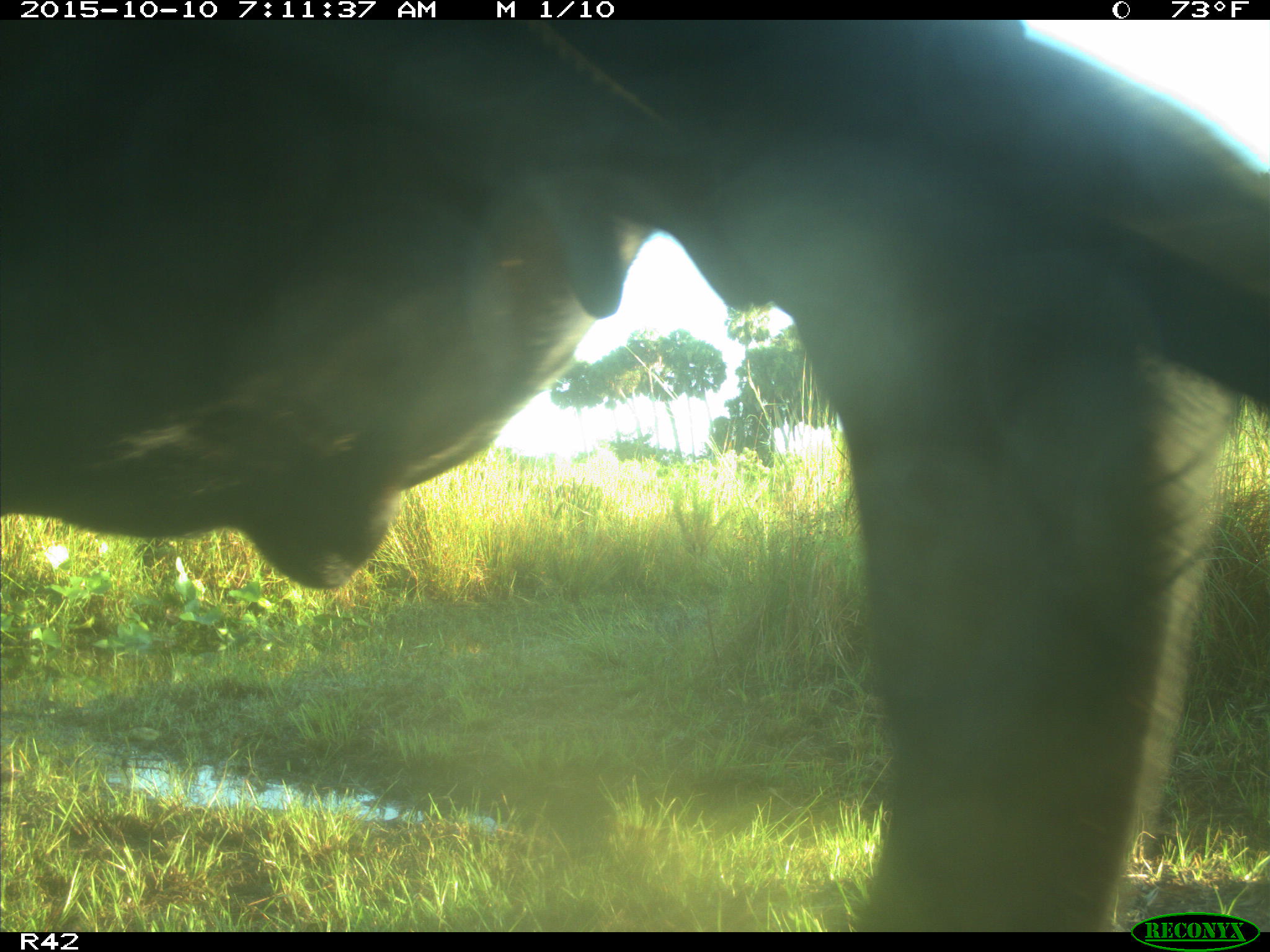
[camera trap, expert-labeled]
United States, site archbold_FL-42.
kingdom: Animalia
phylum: Chordata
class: Mammalia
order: Artiodactyla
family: Bovidae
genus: Bos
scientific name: Bos taurus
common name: domestic cow